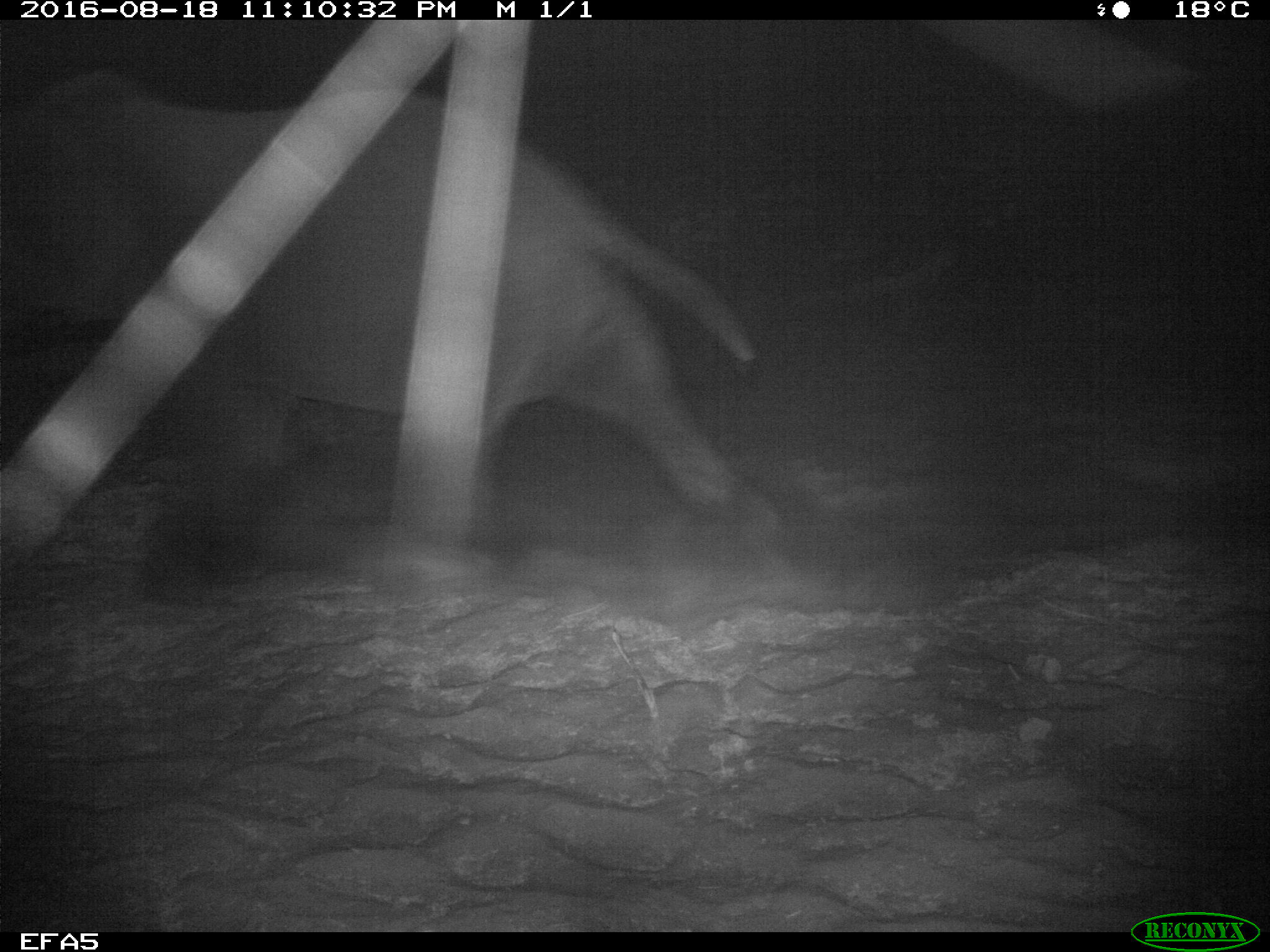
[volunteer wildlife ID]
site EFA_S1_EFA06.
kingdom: Animalia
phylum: Chordata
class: Mammalia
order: Proboscidea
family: Elephantidae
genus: Loxodonta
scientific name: Loxodonta africana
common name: african bush elephant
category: elephant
Elephant (african bush elephant) (Loxodonta africana), count 1. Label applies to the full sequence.